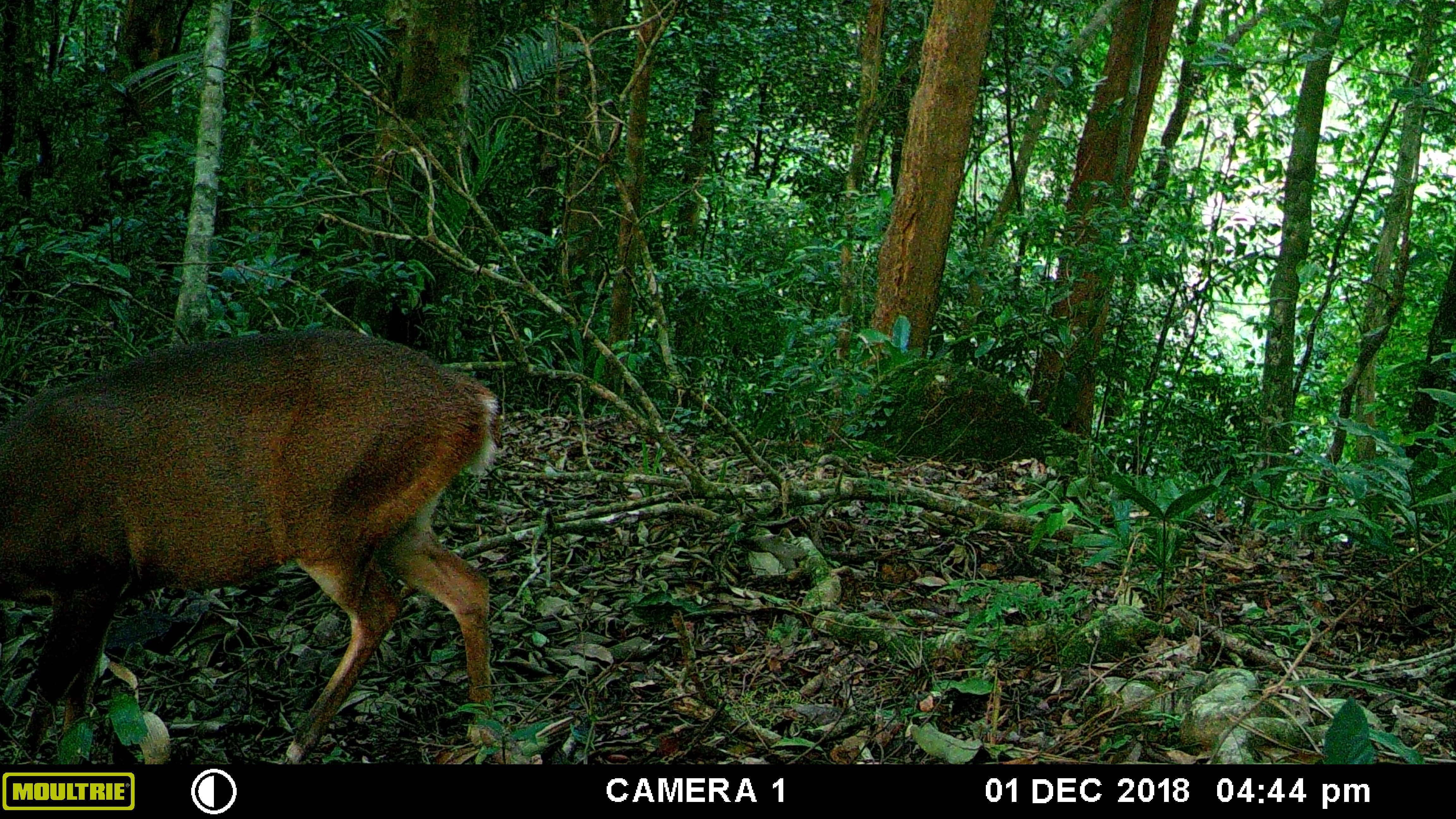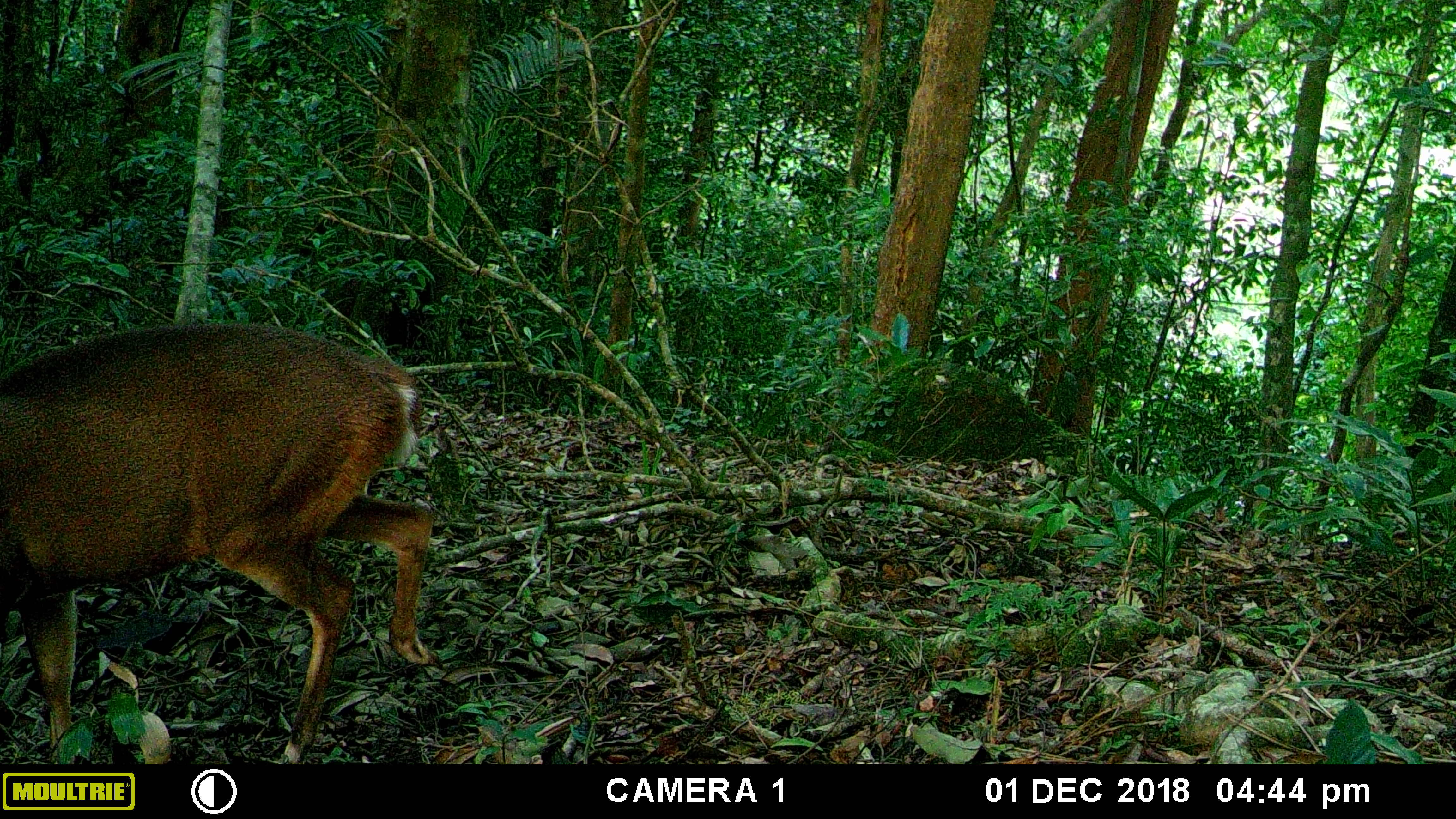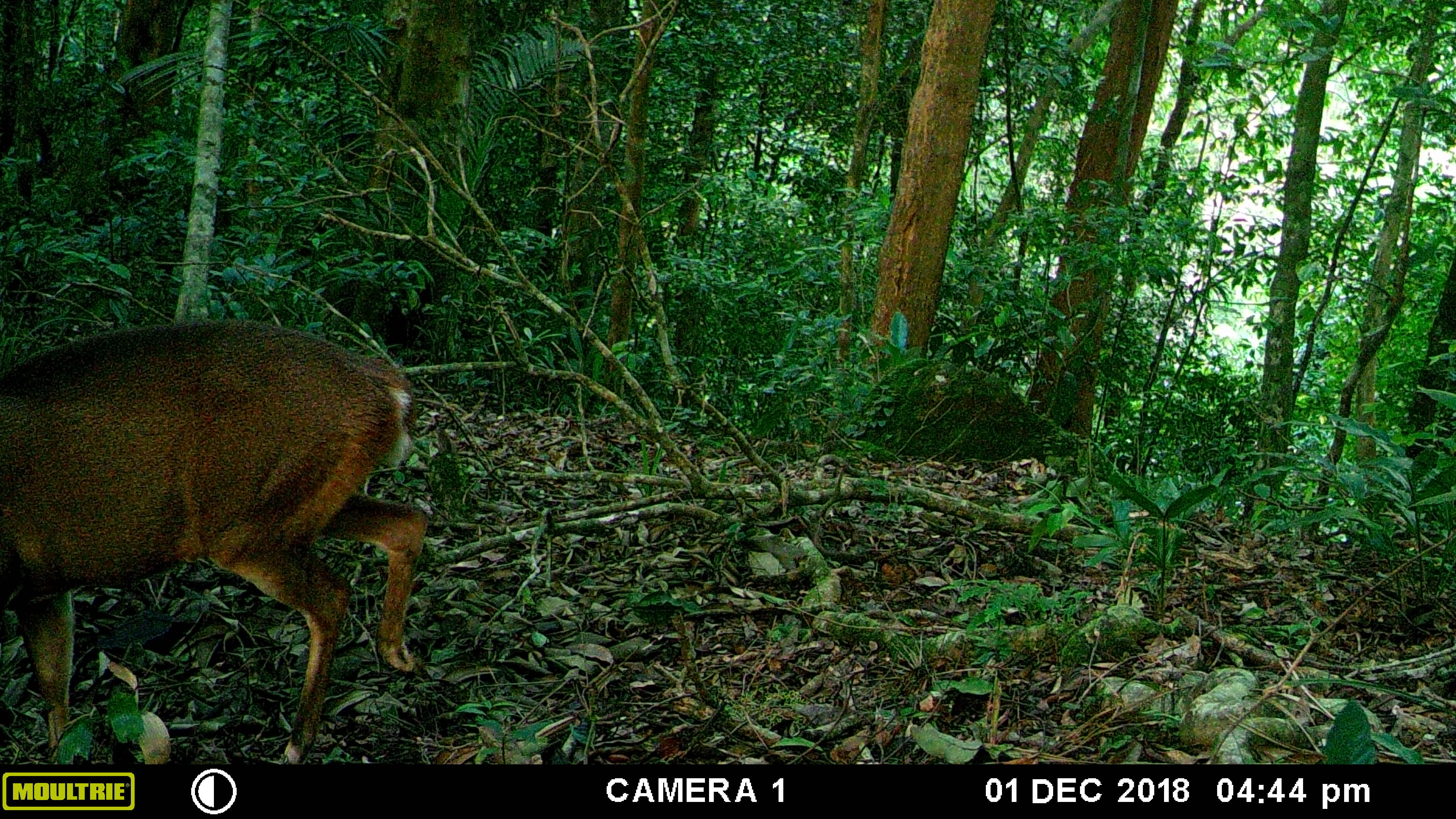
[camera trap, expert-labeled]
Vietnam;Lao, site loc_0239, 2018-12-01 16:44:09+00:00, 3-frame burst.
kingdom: Animalia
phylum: Chordata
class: Mammalia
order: Artiodactyla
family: Cervidae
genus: Muntiacus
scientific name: Muntiacus vuquangensis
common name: large-antlered muntjac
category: large antlered muntjac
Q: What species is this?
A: Large antlered muntjac (large-antlered muntjac) (Muntiacus vuquangensis).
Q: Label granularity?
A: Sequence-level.